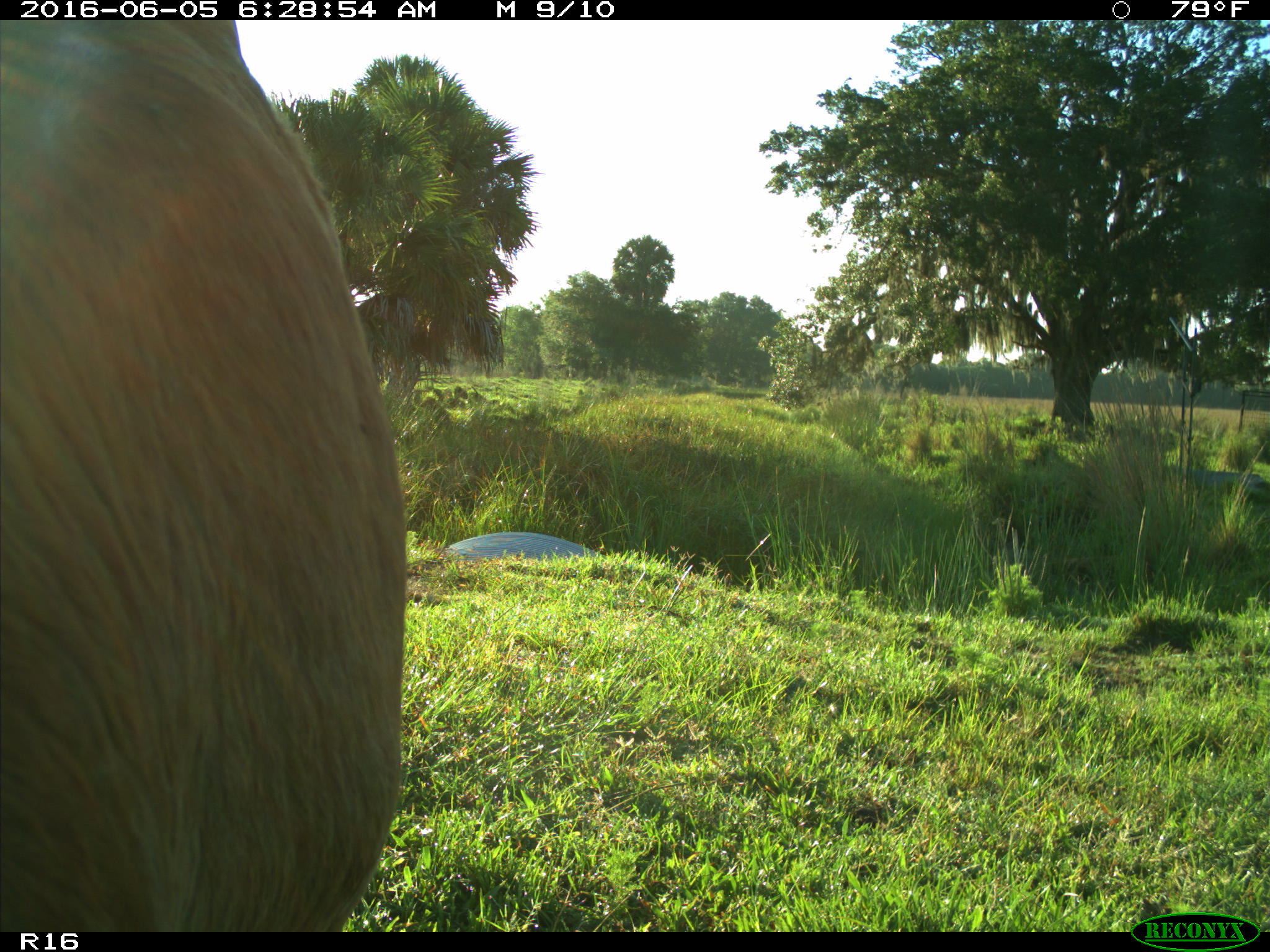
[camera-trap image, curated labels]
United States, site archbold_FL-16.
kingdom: Animalia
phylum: Chordata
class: Mammalia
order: Artiodactyla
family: Bovidae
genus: Bos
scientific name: Bos taurus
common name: domestic cow